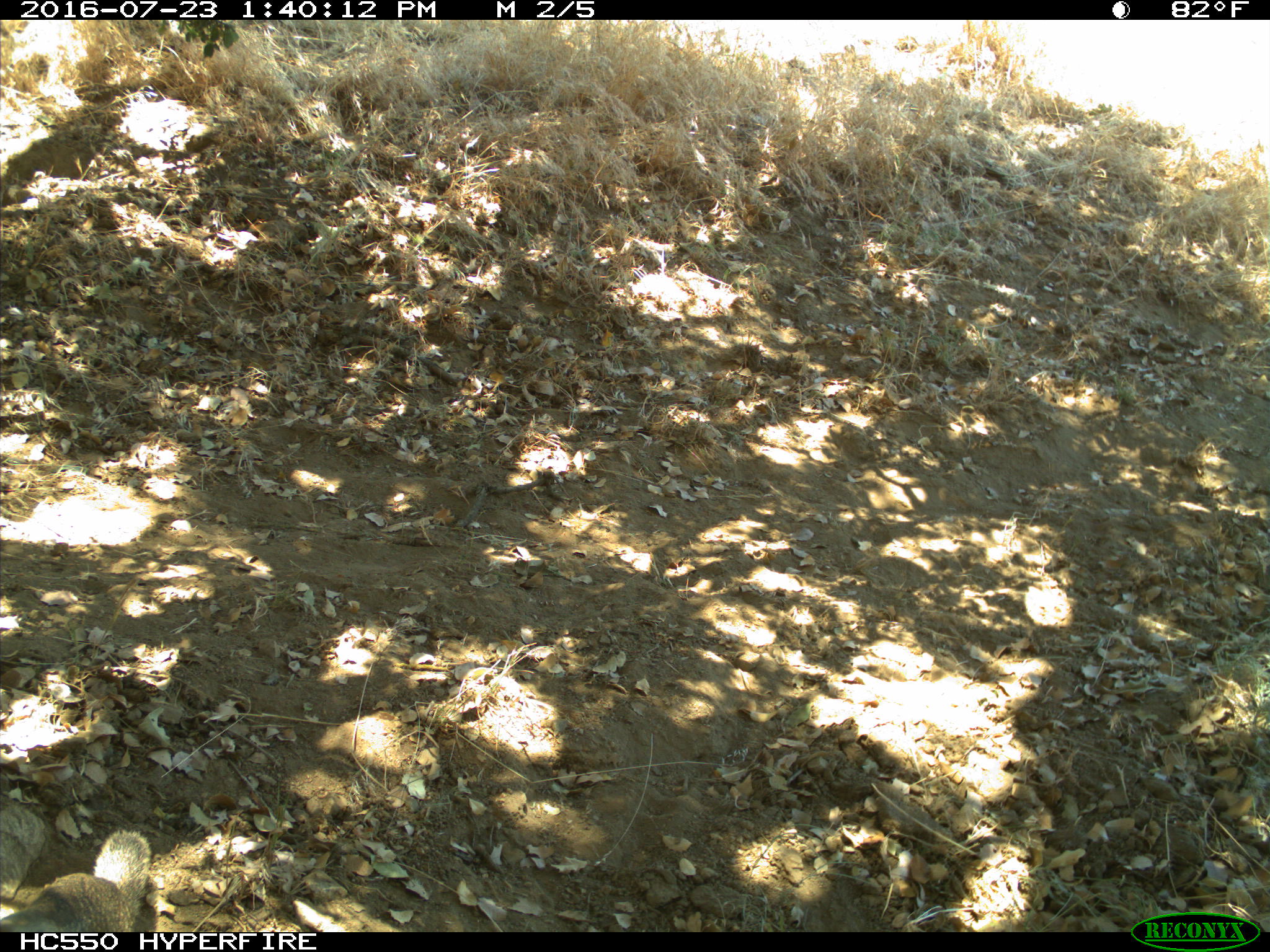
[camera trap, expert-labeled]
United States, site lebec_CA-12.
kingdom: Animalia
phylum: Chordata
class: Mammalia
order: Rodentia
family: Sciuridae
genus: Otospermophilus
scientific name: Otospermophilus beecheyi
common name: california ground squirrel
Otospermophilus beecheyi (california ground squirrel).